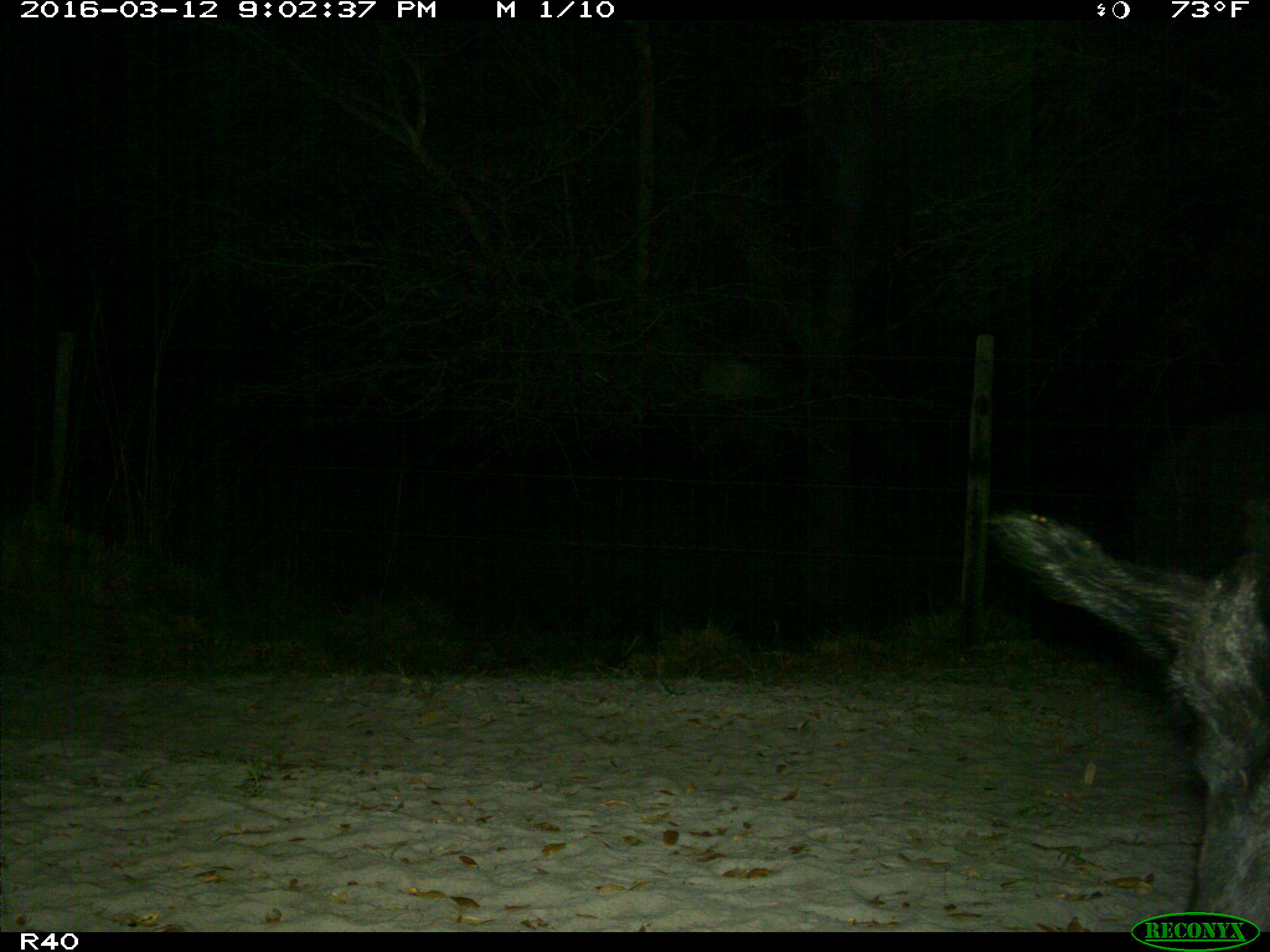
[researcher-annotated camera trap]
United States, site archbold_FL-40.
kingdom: Animalia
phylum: Chordata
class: Mammalia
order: Artiodactyla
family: Suidae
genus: Sus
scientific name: Sus scrofa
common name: wild boar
Sus scrofa (wild boar).